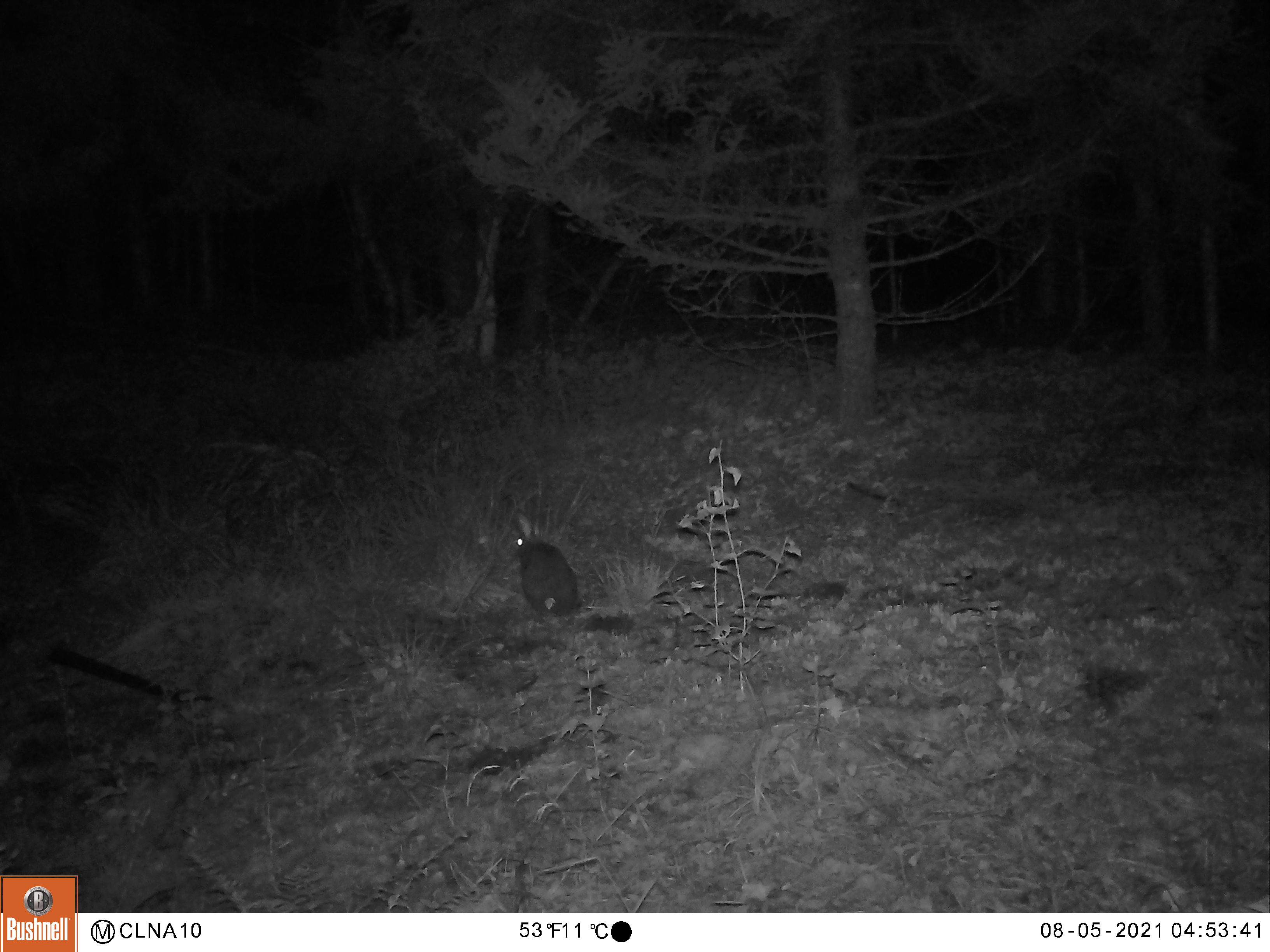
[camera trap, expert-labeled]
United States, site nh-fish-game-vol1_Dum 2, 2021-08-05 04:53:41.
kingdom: Animalia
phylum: Chordata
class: Mammalia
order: Lagomorpha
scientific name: Lagomorpha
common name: rabbit or hare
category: rabbit or hare sp.